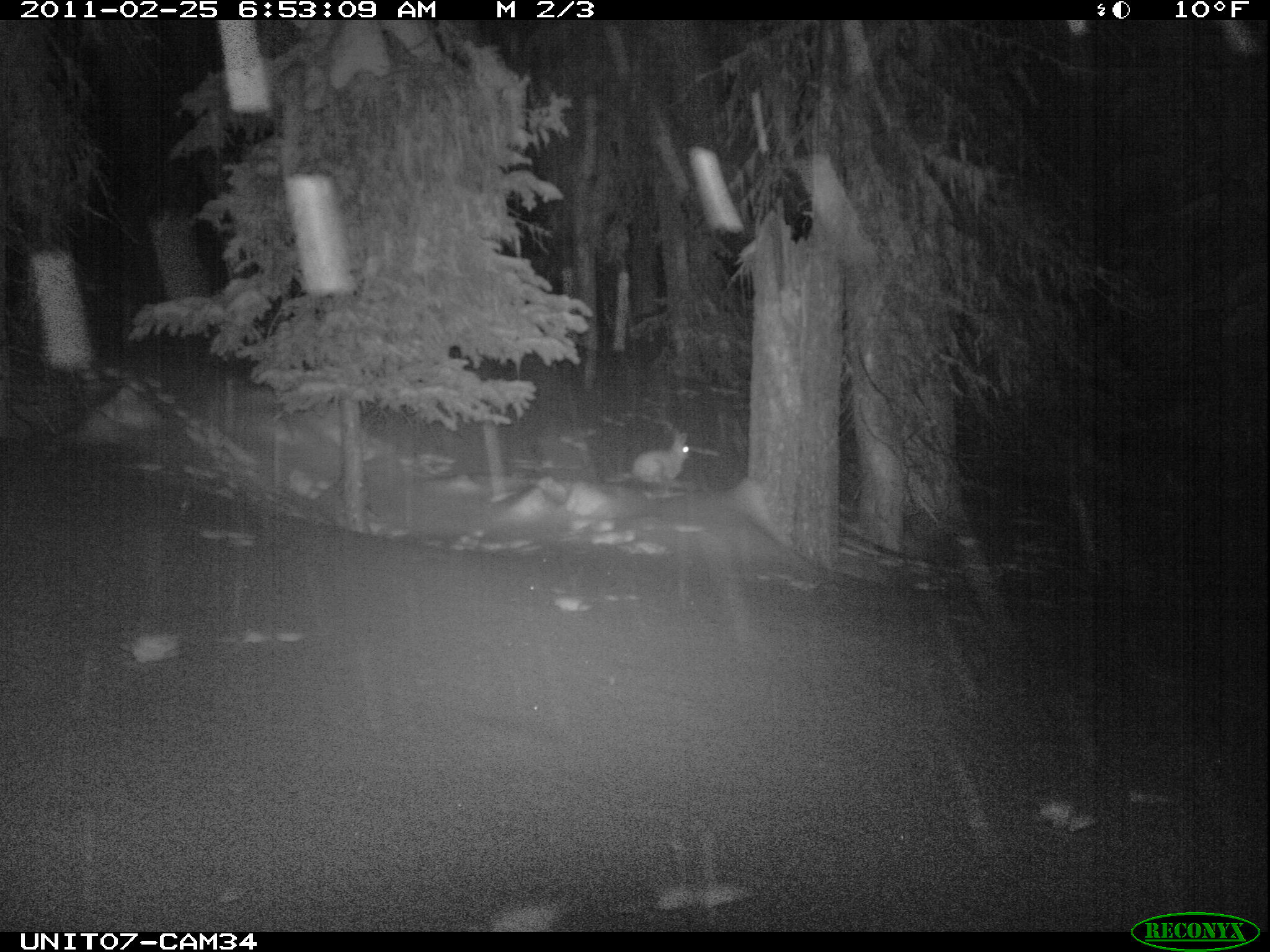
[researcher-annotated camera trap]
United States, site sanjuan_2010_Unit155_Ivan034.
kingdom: Animalia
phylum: Chordata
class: Mammalia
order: Lagomorpha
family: Leporidae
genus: Lepus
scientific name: Lepus americanus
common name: snowshoe hare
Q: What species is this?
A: Lepus americanus (snowshoe hare).